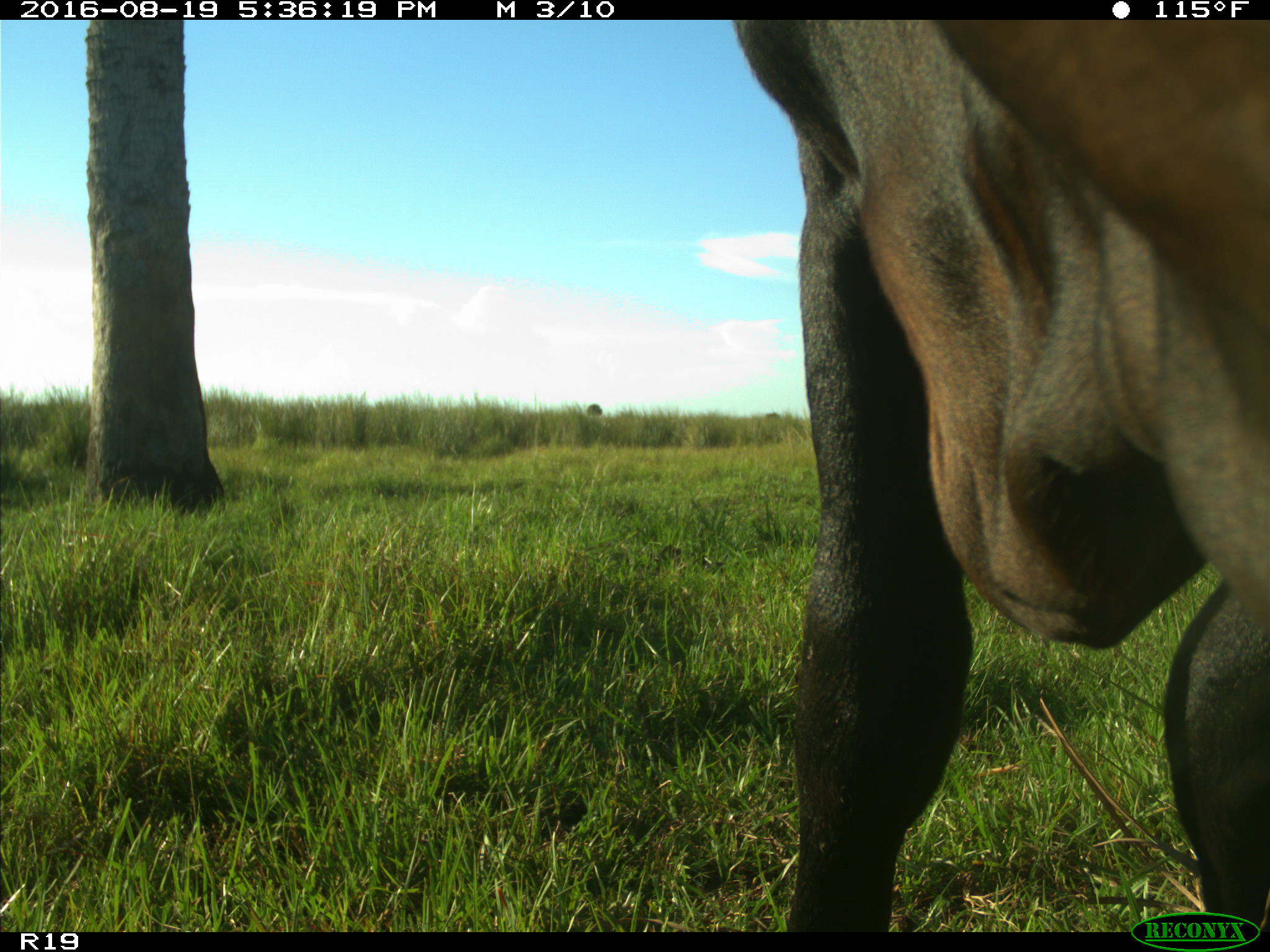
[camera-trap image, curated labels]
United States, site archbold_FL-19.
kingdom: Animalia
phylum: Chordata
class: Mammalia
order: Artiodactyla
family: Bovidae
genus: Bos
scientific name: Bos taurus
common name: domestic cow